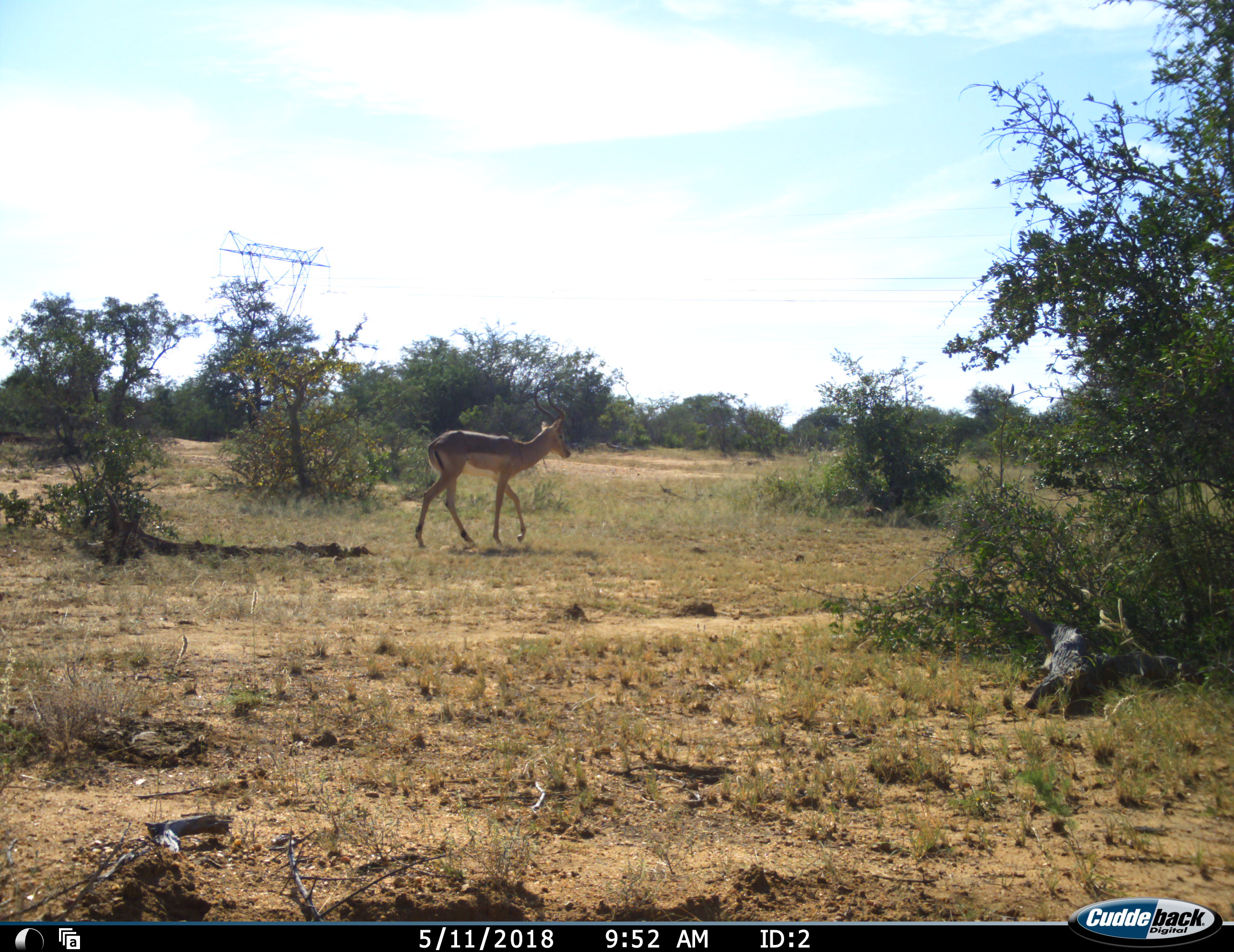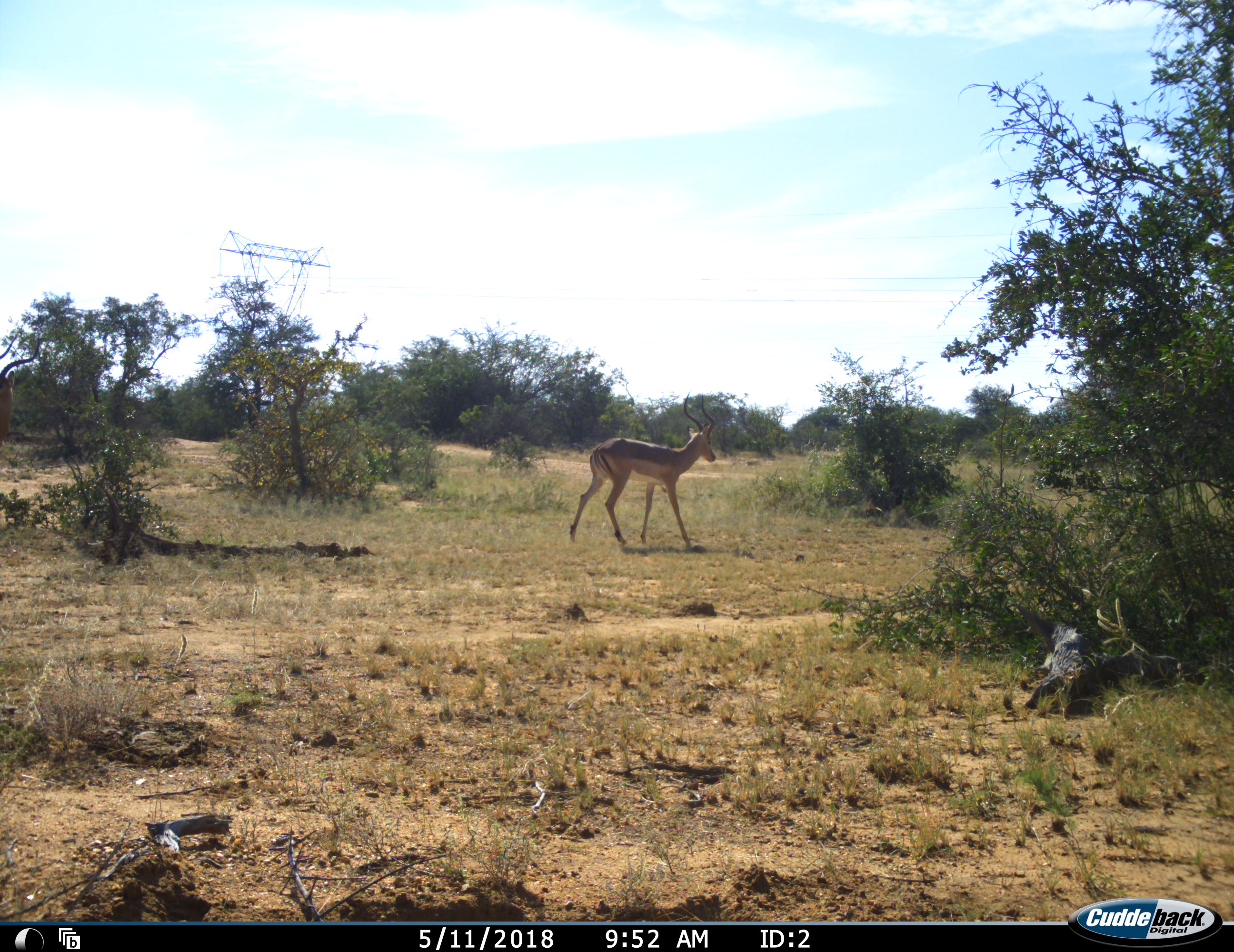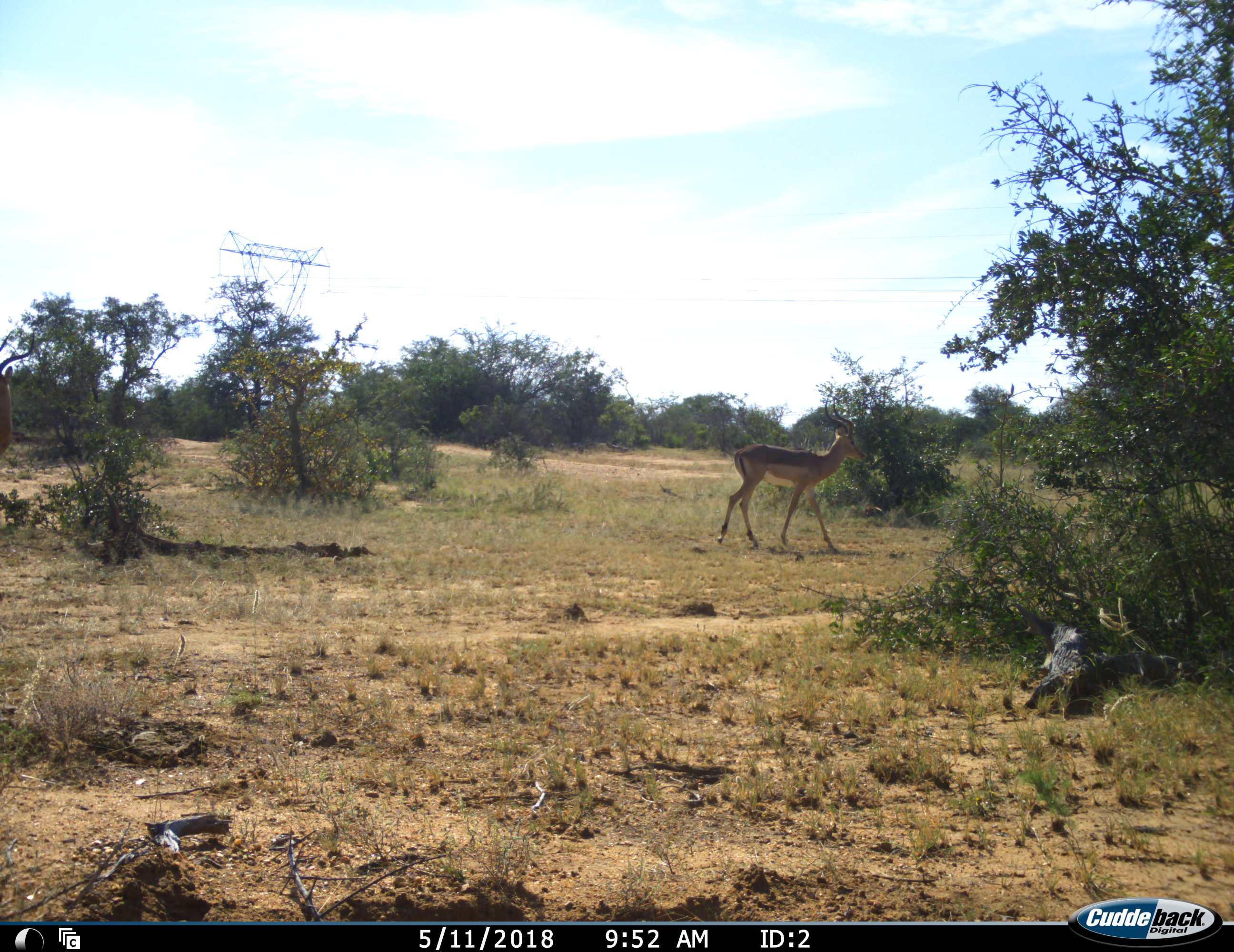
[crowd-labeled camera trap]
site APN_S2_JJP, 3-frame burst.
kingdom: Animalia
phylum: Chordata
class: Mammalia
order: Artiodactyla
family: Bovidae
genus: Aepyceros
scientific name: Aepyceros melampus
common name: impala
Impala (Aepyceros melampus), count 2. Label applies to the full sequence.